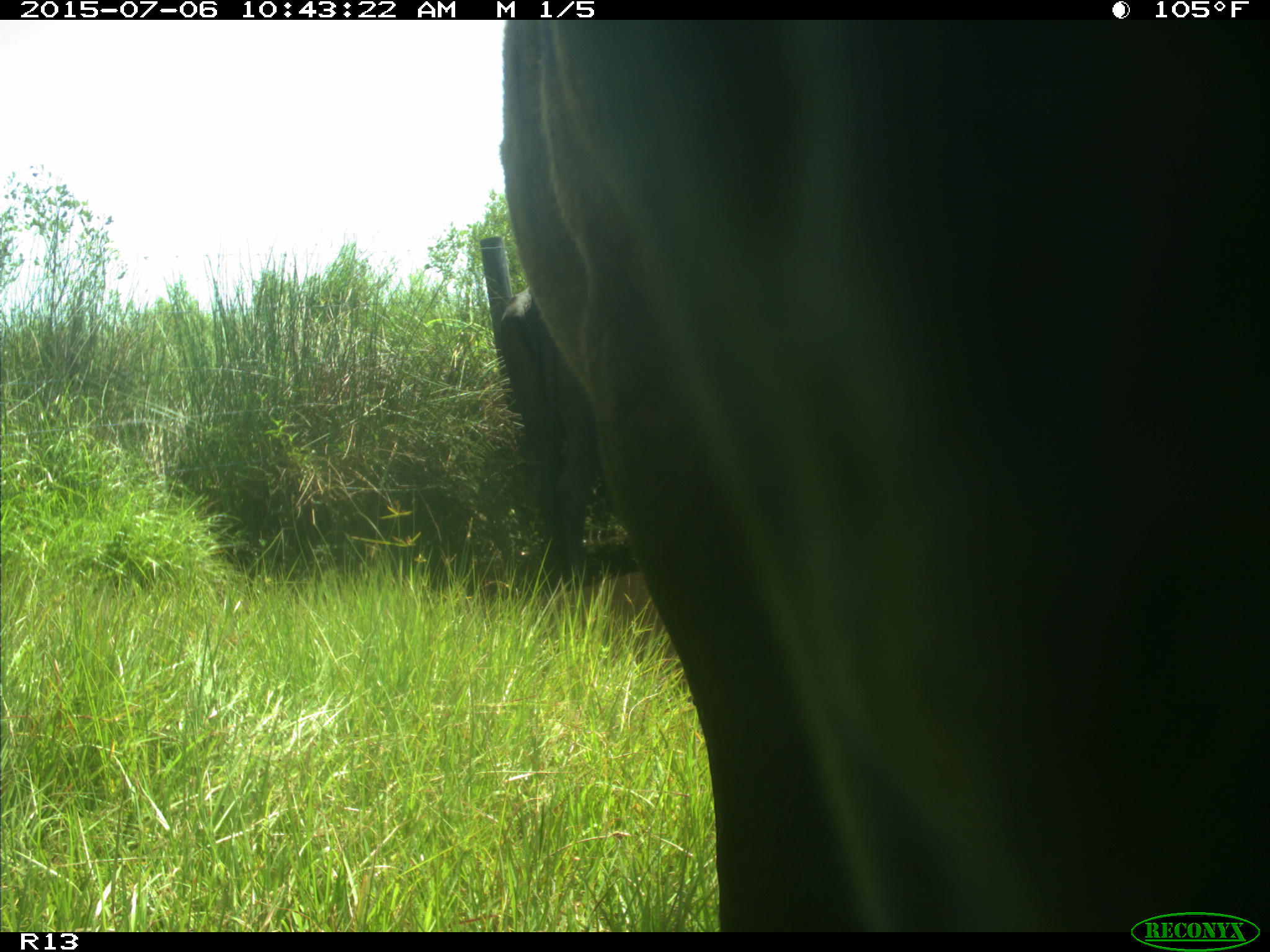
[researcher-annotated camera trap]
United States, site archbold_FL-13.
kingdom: Animalia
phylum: Chordata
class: Mammalia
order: Artiodactyla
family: Bovidae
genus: Bos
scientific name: Bos taurus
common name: domestic cow